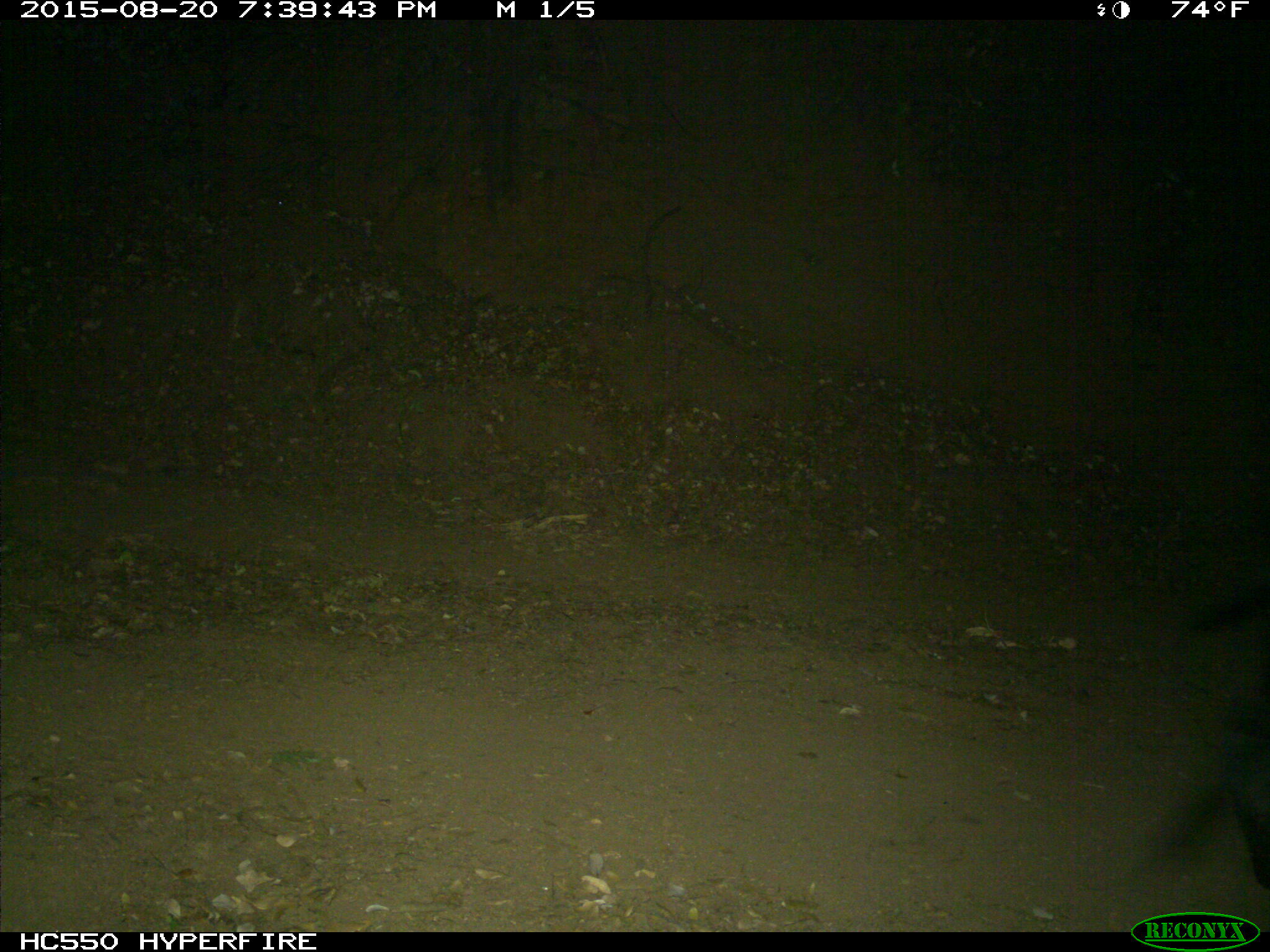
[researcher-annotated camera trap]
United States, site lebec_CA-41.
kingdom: Animalia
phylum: Chordata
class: Mammalia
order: Artiodactyla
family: Suidae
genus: Sus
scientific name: Sus scrofa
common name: wild boar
Sus scrofa (wild boar).